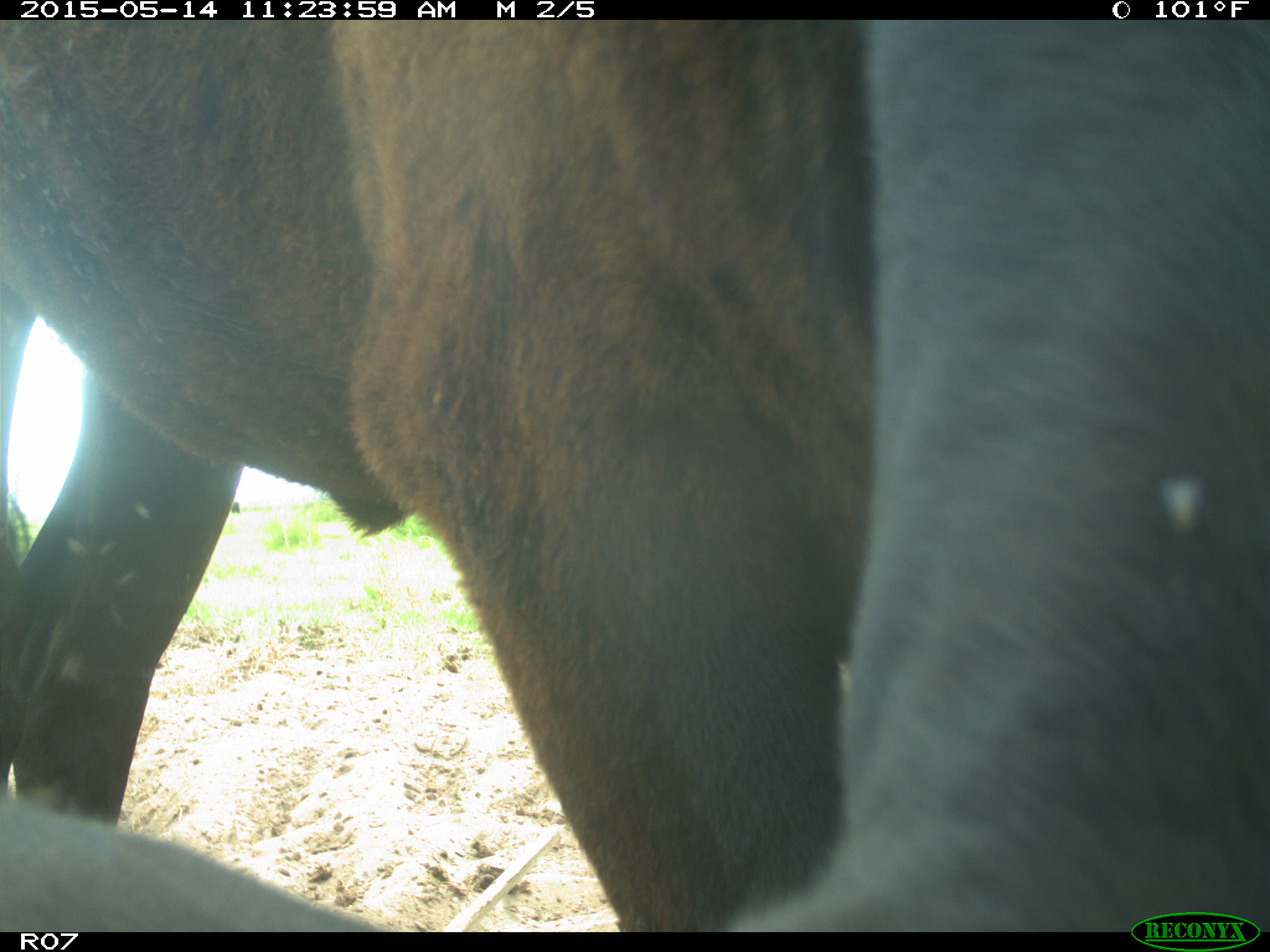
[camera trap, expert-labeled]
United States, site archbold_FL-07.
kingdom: Animalia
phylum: Chordata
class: Mammalia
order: Artiodactyla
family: Bovidae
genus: Bos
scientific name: Bos taurus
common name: domestic cow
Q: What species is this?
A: Bos taurus (domestic cow).